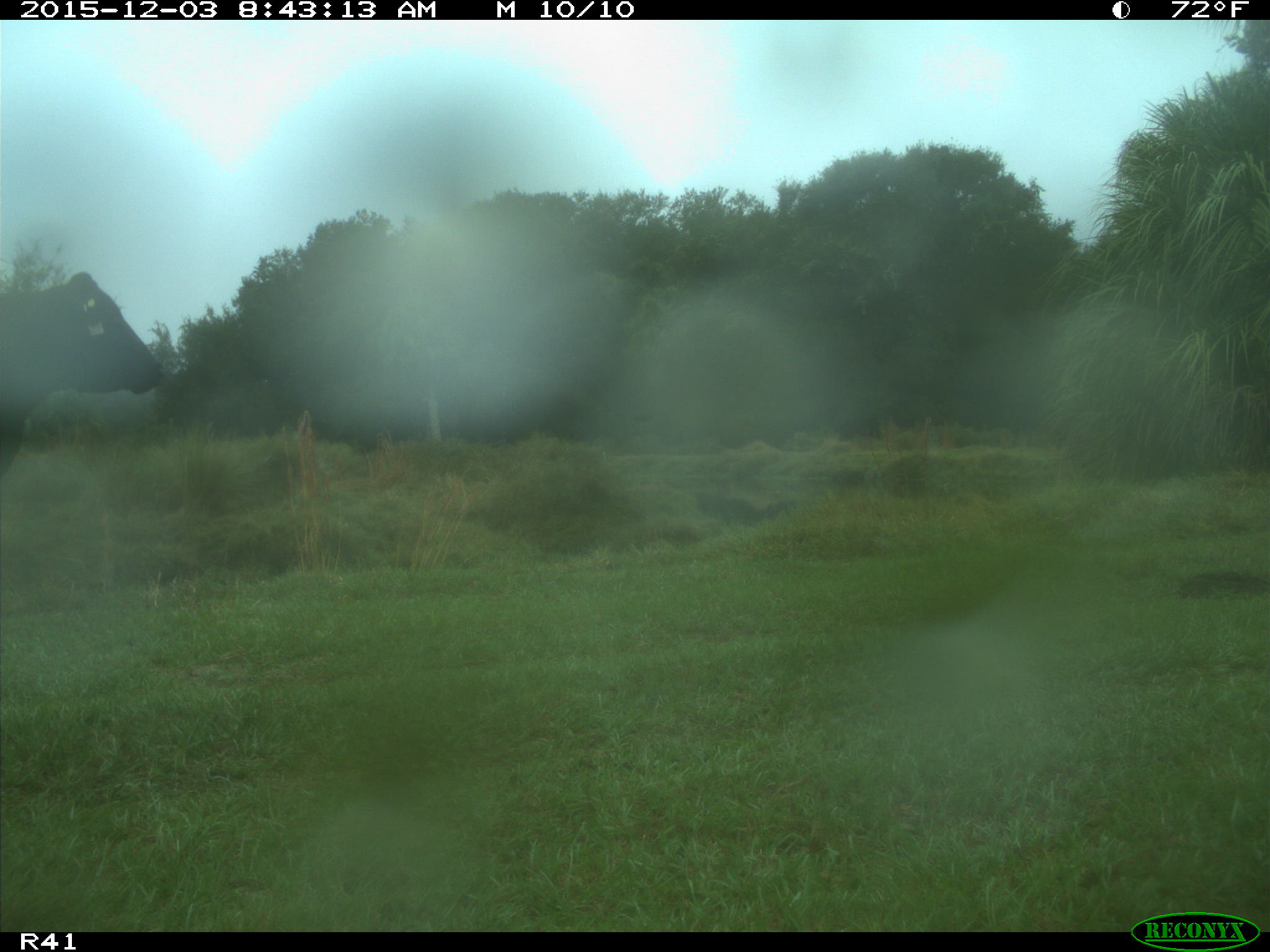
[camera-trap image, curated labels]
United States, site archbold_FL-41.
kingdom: Animalia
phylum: Chordata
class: Mammalia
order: Artiodactyla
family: Bovidae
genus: Bos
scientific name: Bos taurus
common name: domestic cow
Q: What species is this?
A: Bos taurus (domestic cow).